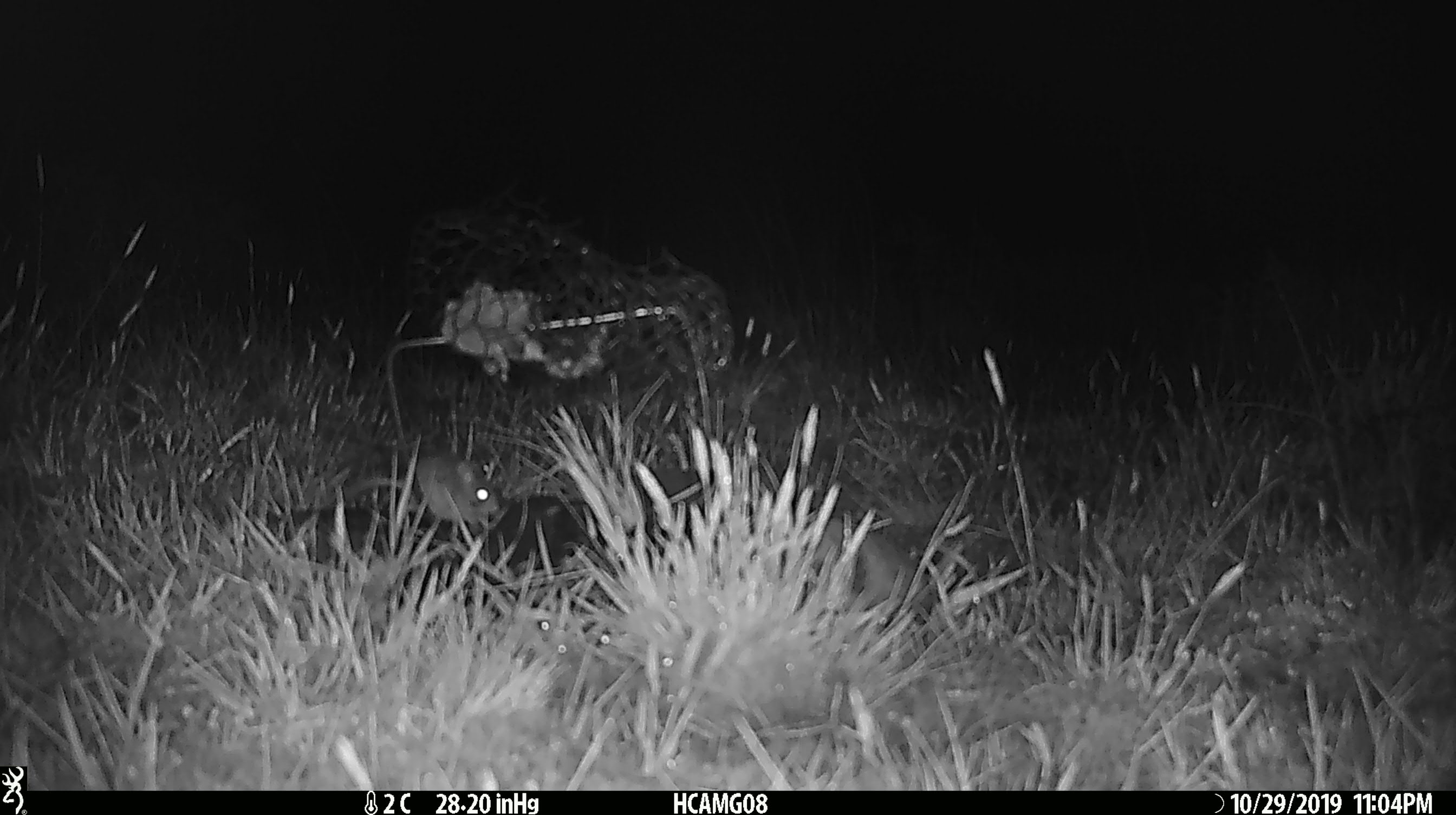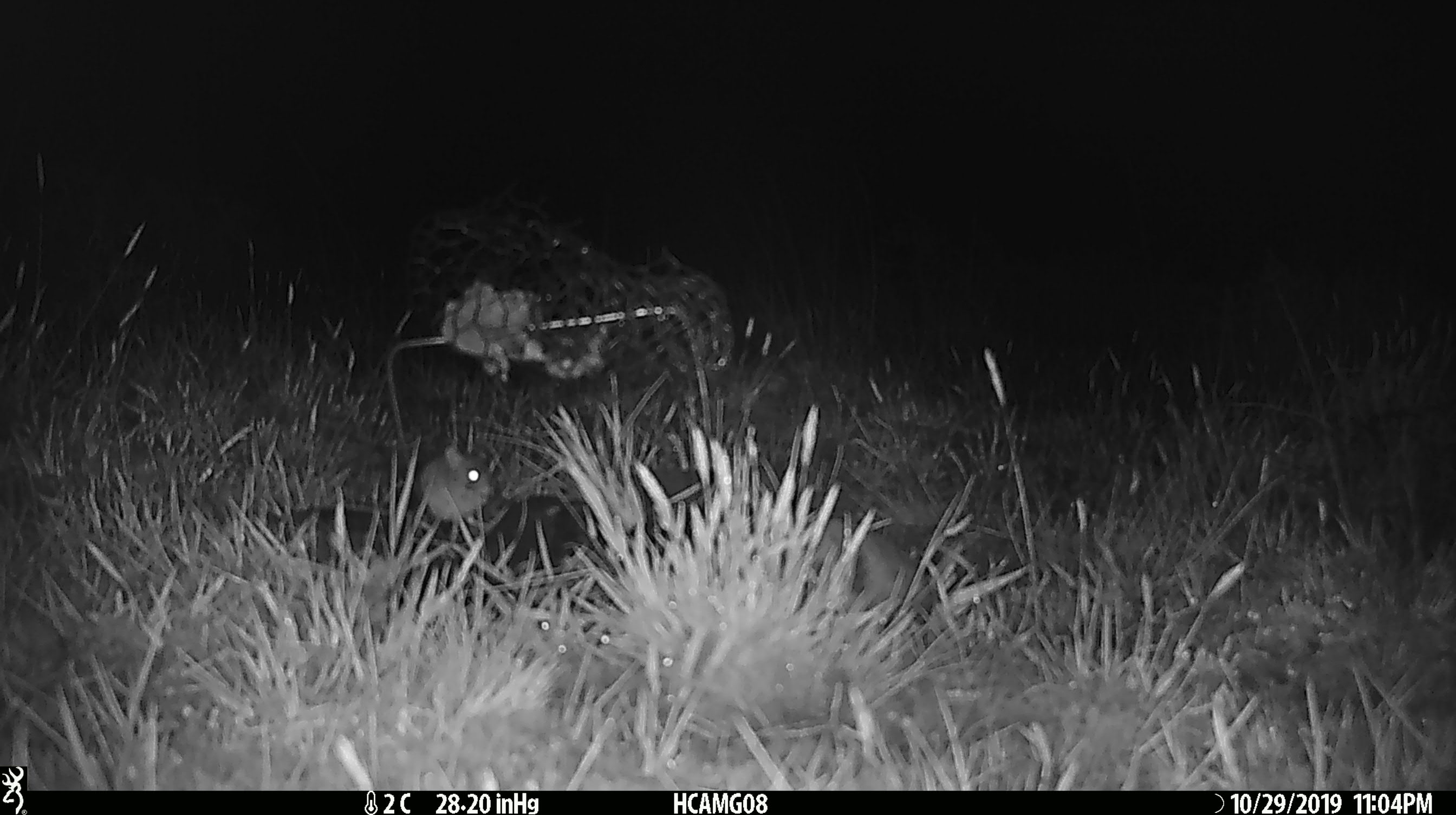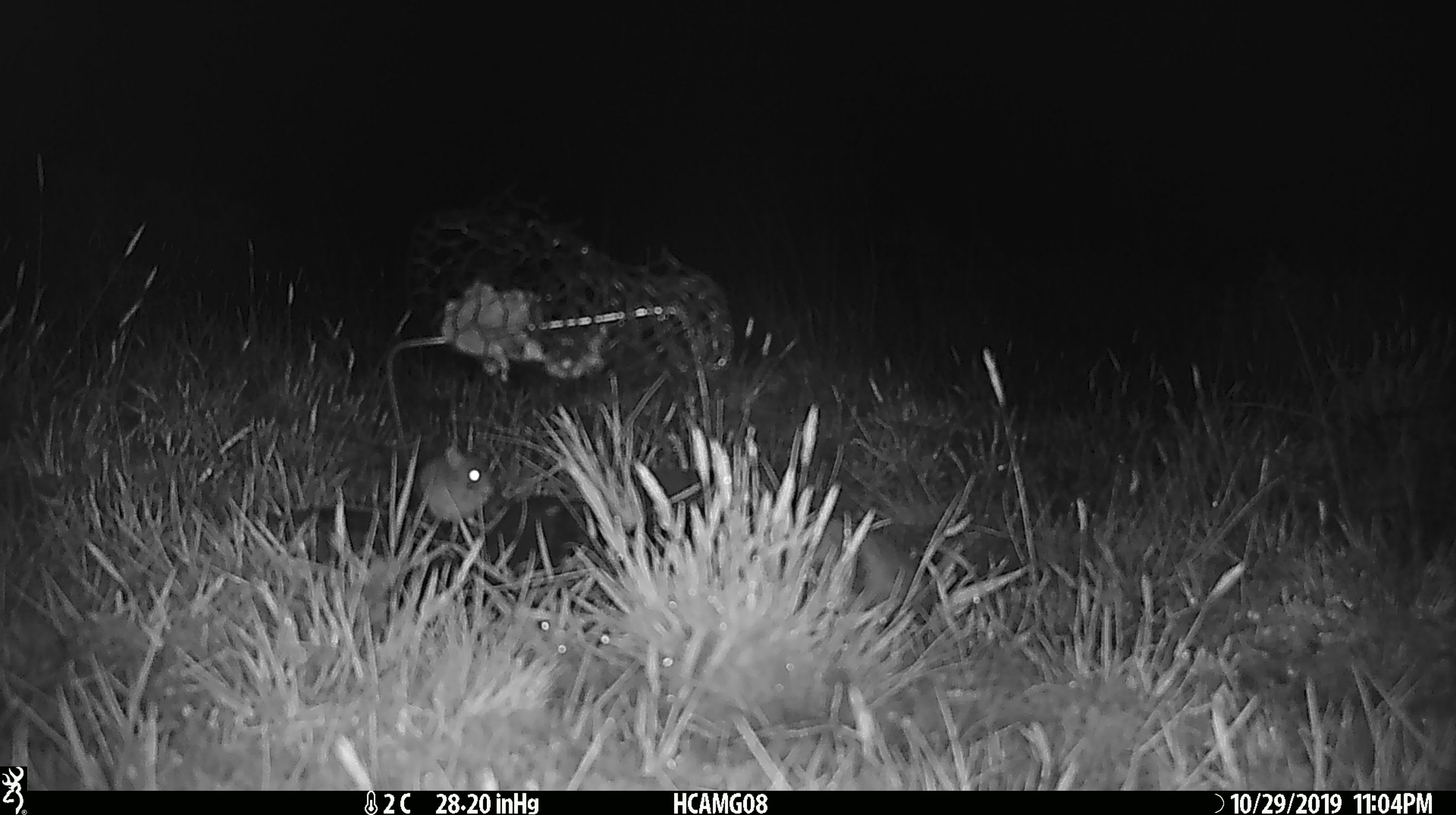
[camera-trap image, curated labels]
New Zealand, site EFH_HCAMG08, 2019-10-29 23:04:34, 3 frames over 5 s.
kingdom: Animalia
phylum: Chordata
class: Mammalia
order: Rodentia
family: Muridae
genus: Mus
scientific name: Mus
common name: mouse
Mouse (Mus).